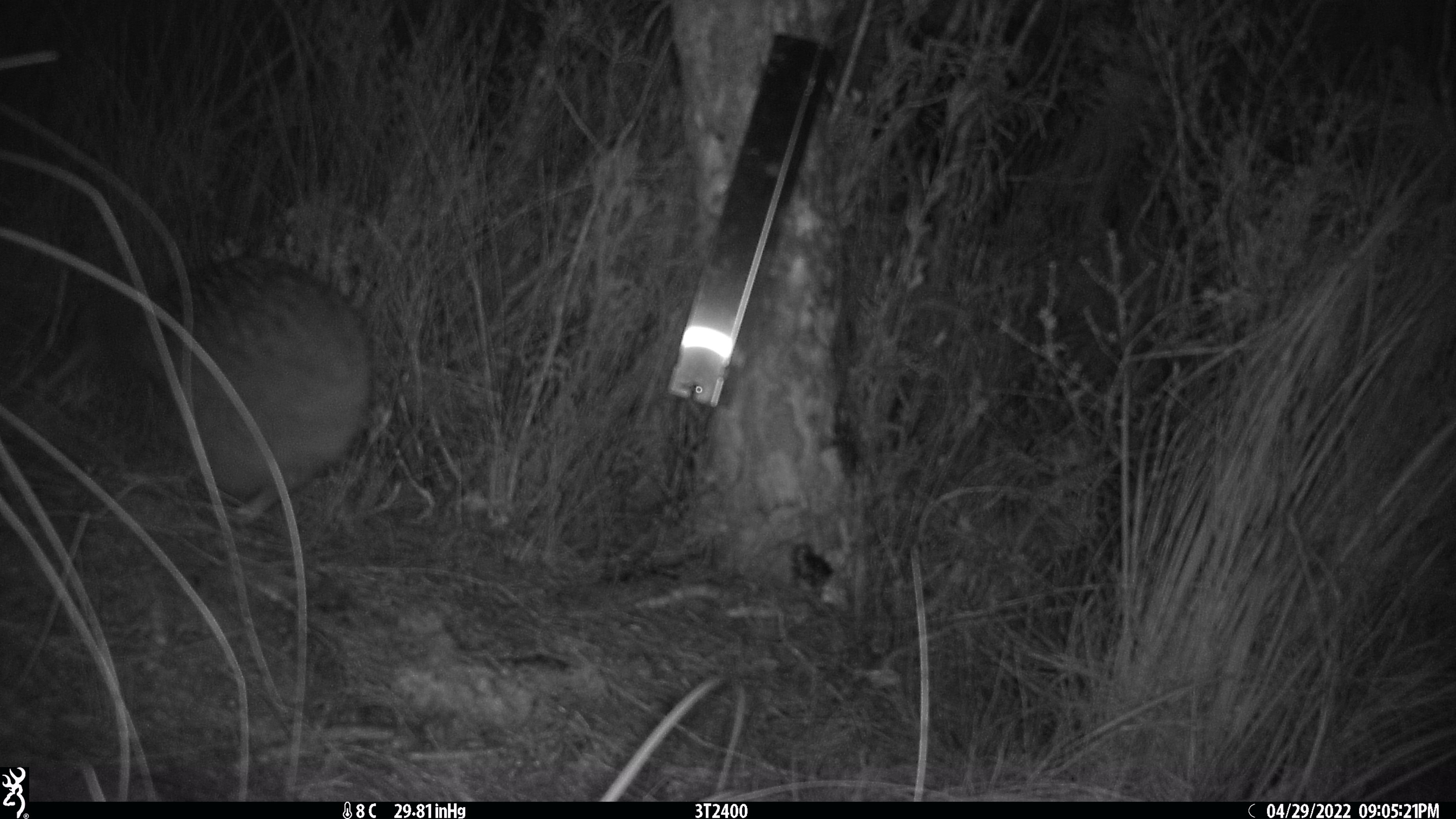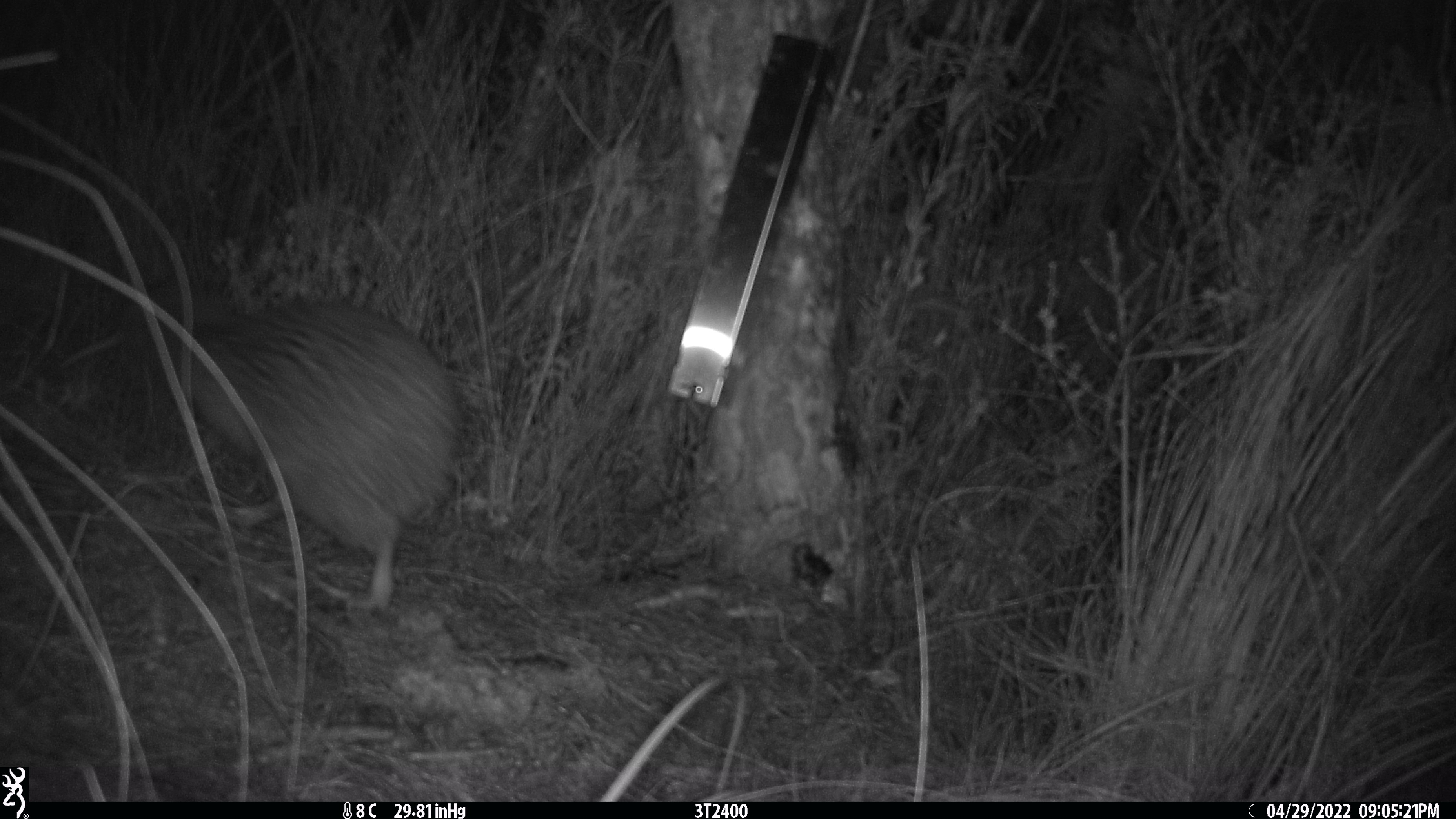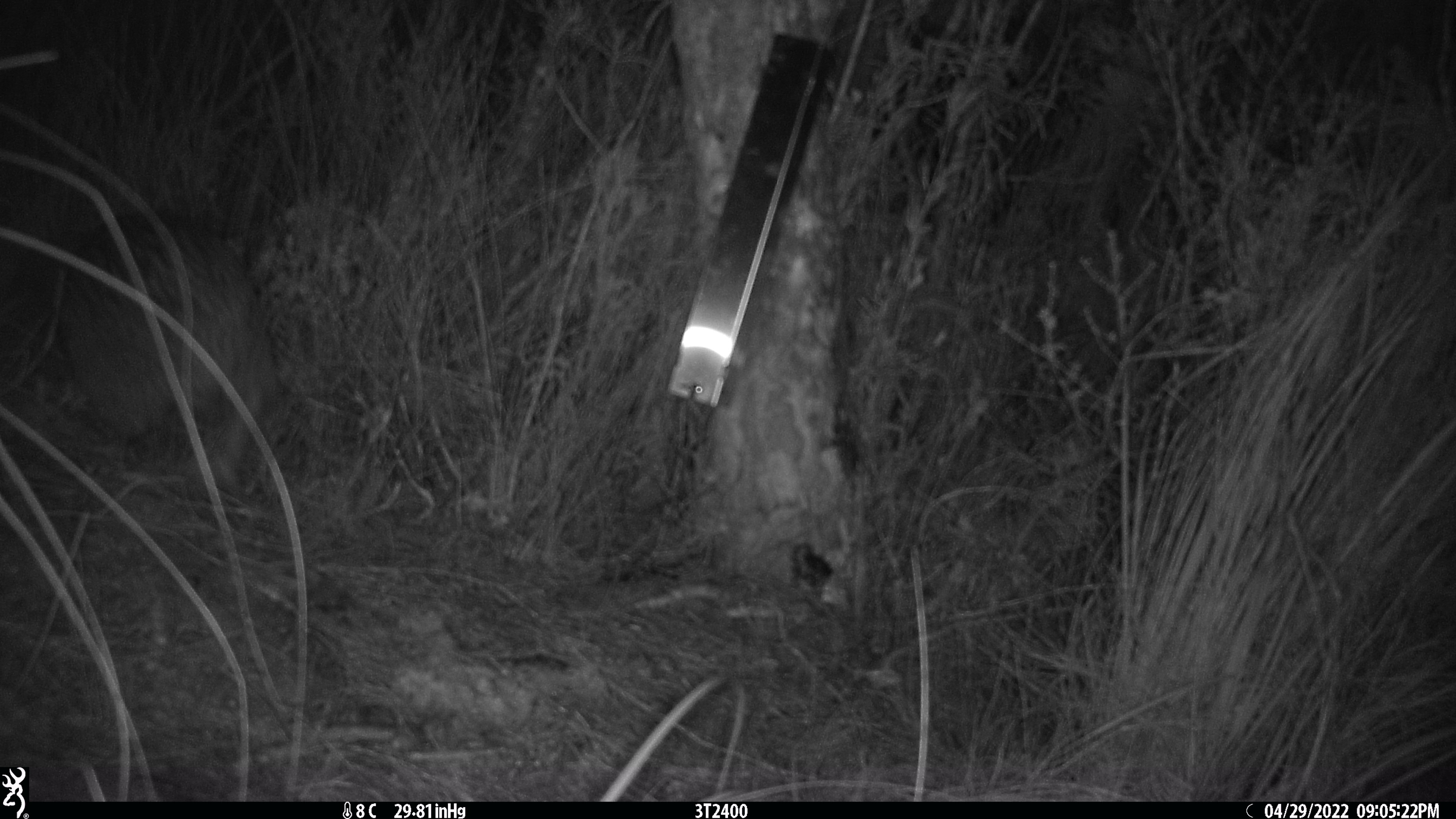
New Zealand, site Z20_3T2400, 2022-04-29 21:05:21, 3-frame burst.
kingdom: Animalia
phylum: Chordata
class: Aves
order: Apterygiformes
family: Apterygidae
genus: Apteryx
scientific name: Apteryx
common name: kiwi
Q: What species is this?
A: Kiwi (Apteryx).